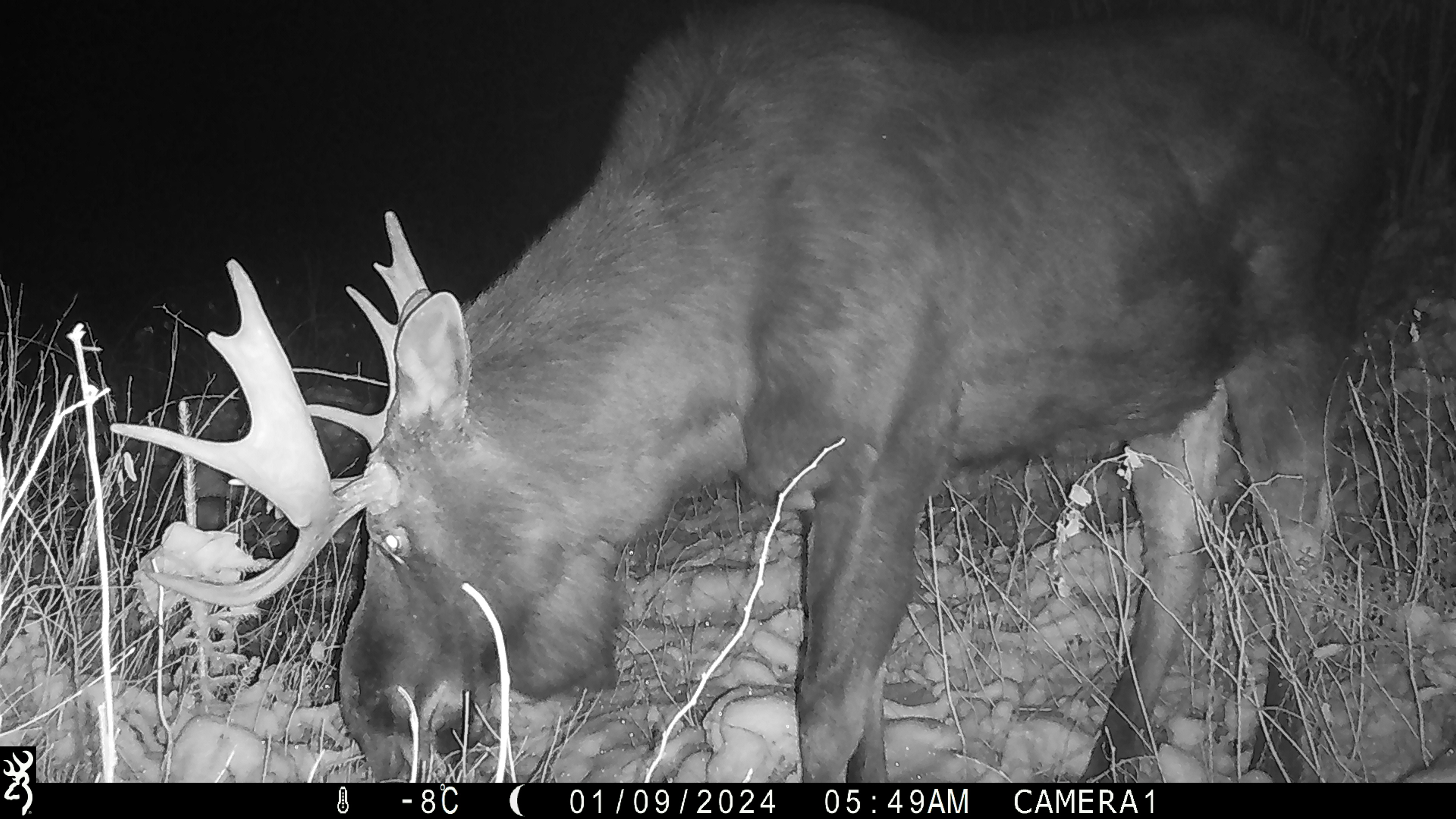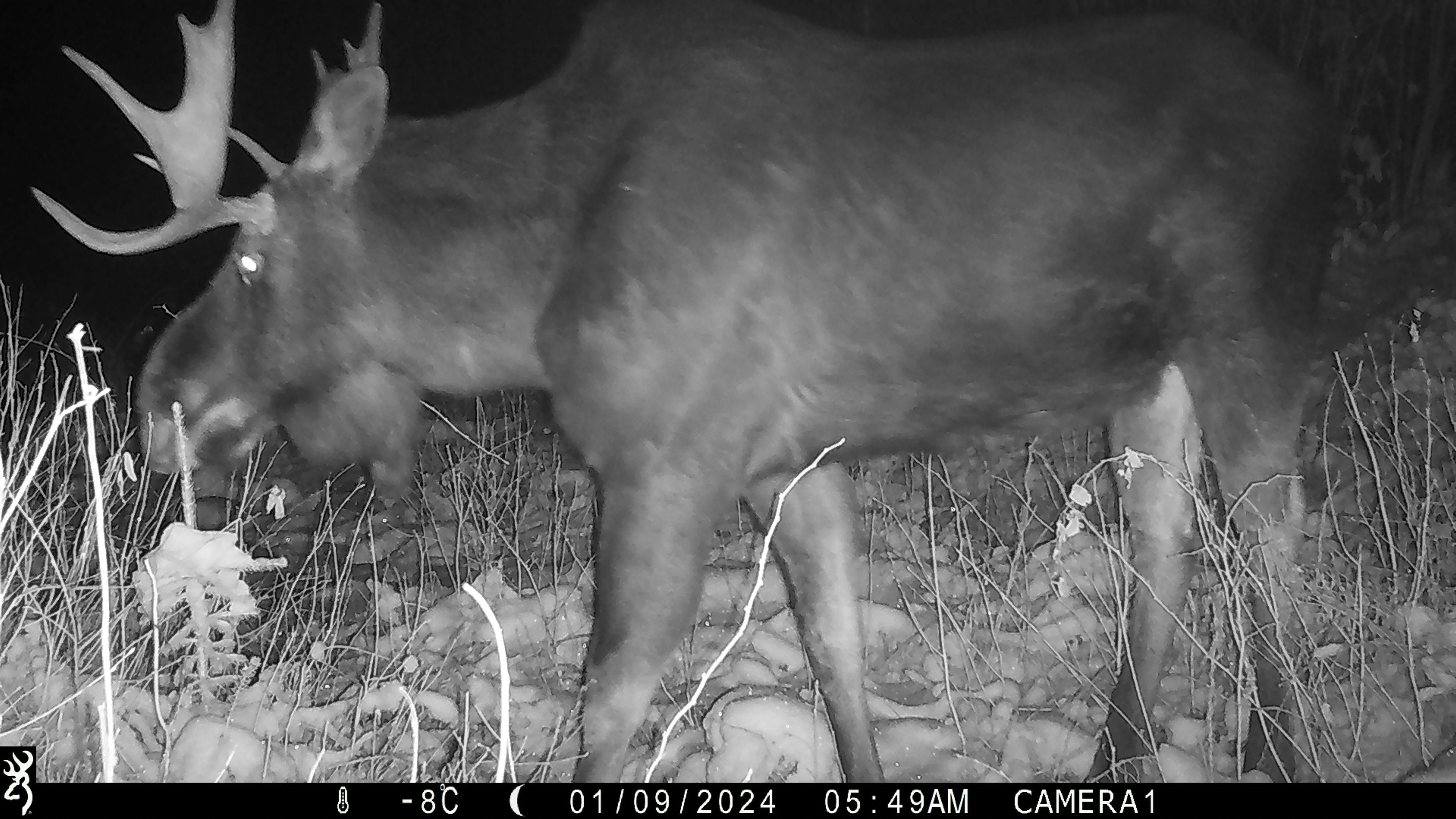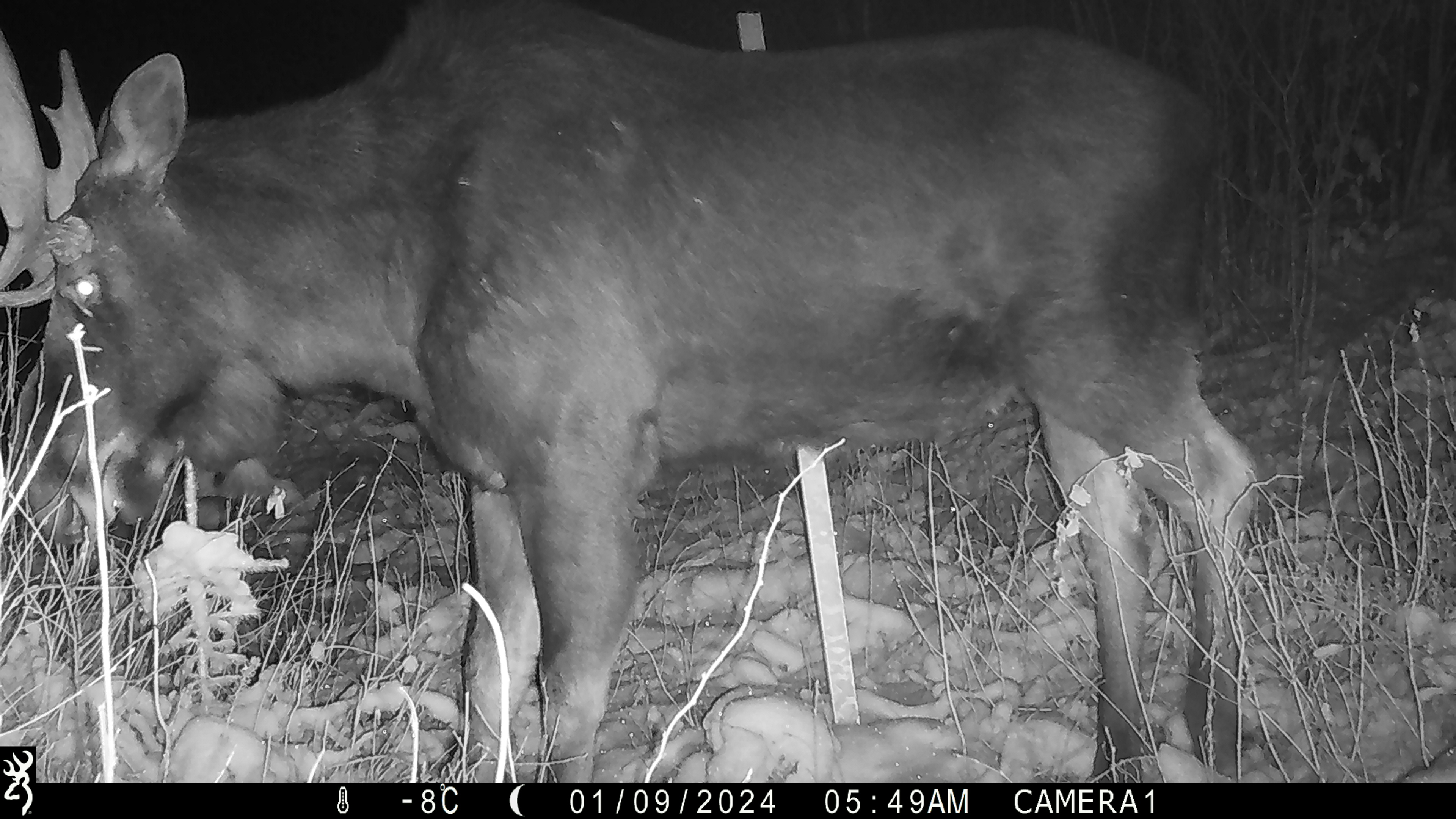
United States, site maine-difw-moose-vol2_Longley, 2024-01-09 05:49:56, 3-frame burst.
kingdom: Animalia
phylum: Chordata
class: Mammalia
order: Artiodactyla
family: Cervidae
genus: Alces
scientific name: Alces alces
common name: moose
Moose (Alces alces).